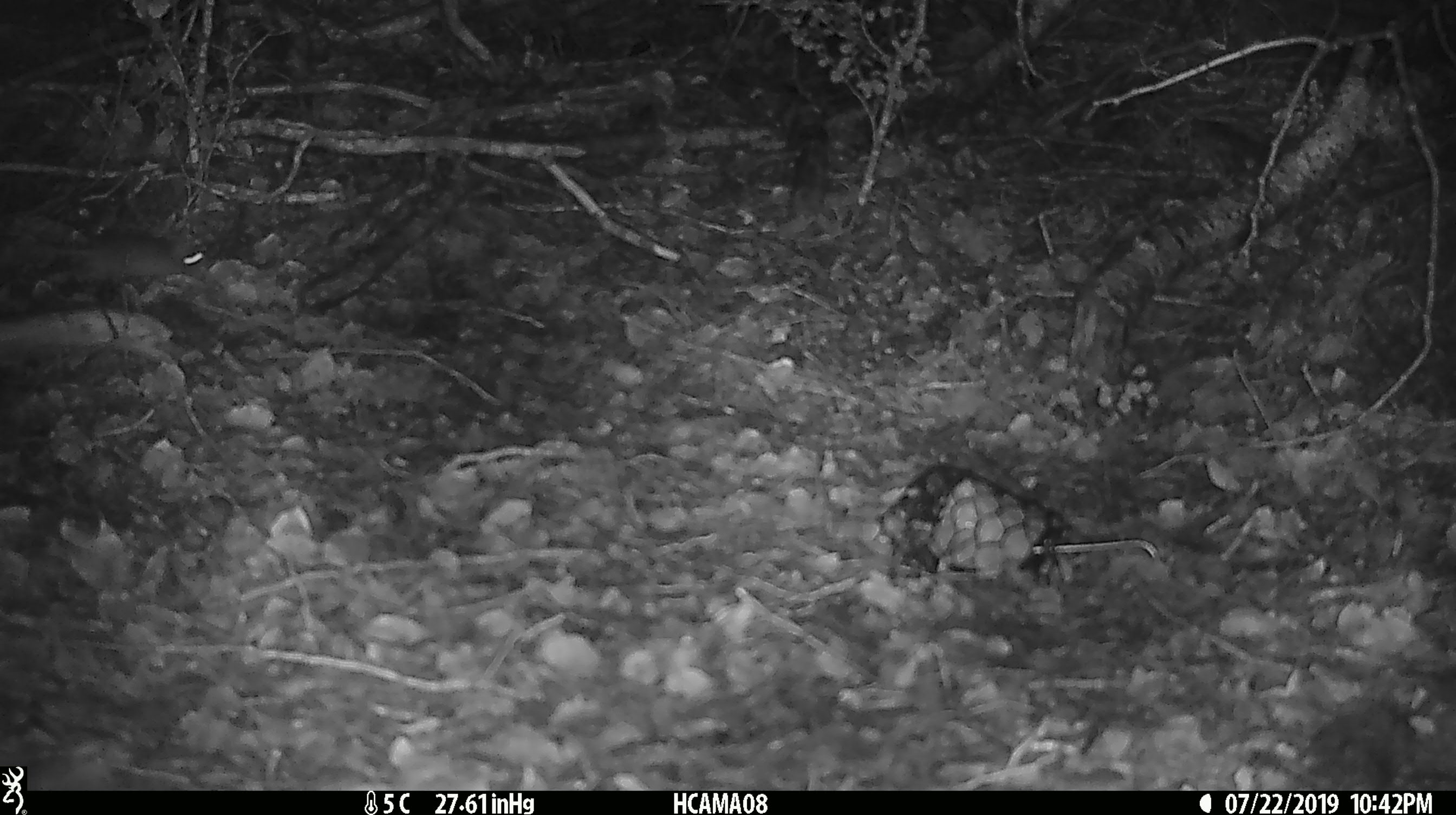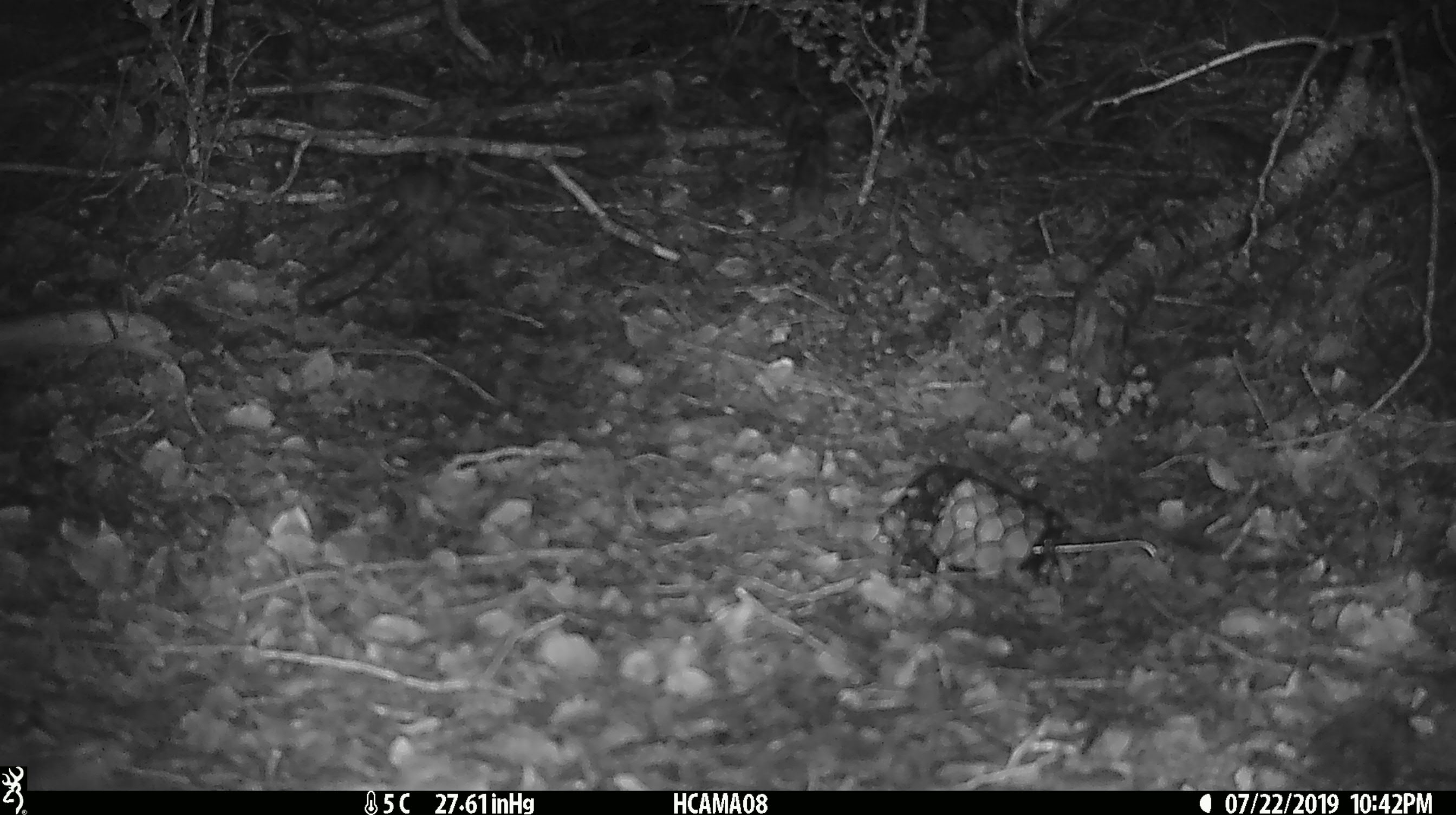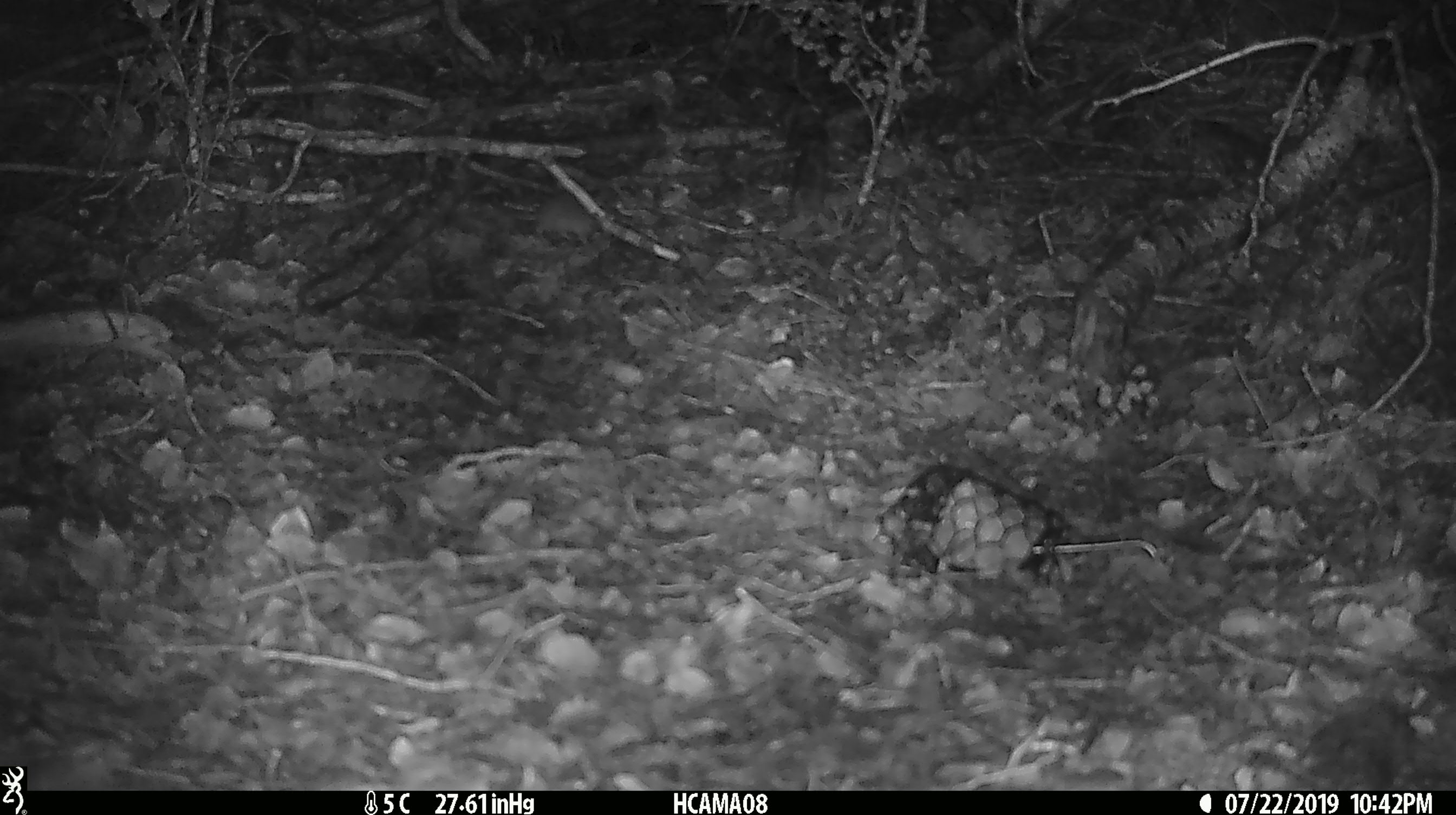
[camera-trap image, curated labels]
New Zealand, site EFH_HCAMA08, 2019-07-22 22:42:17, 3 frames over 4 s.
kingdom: Animalia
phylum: Chordata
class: Mammalia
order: Rodentia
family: Muridae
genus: Mus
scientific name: Mus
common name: mouse